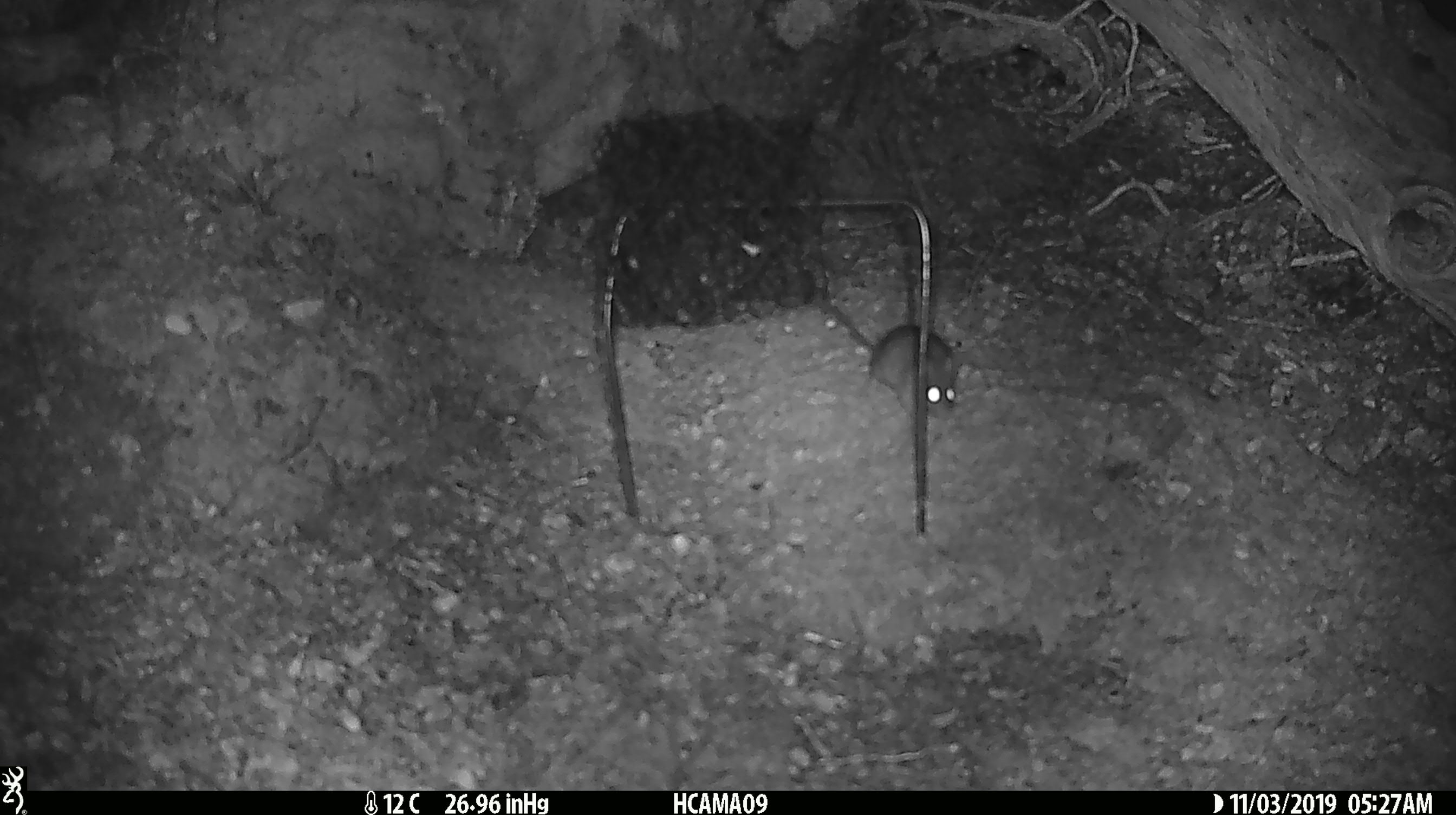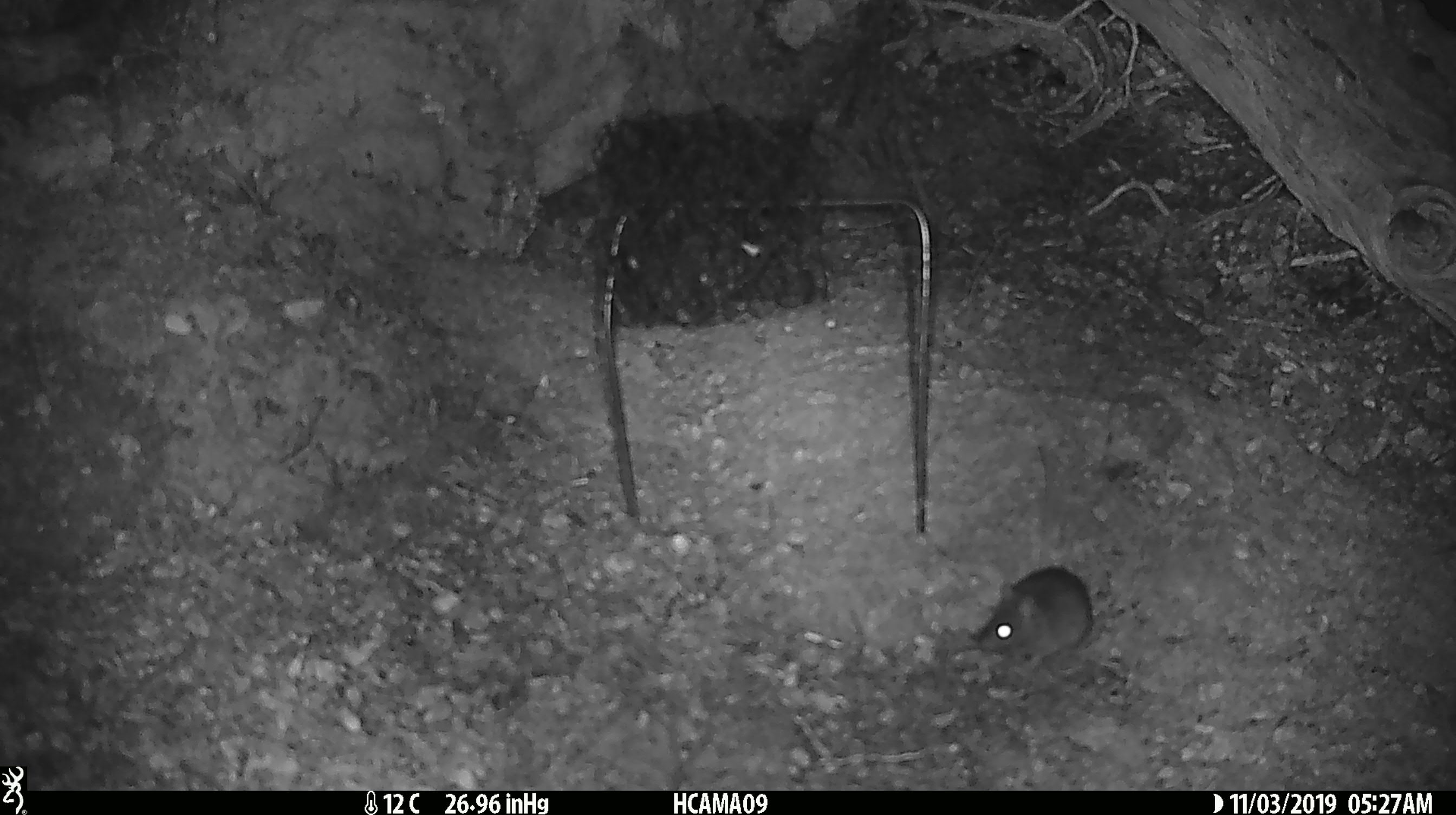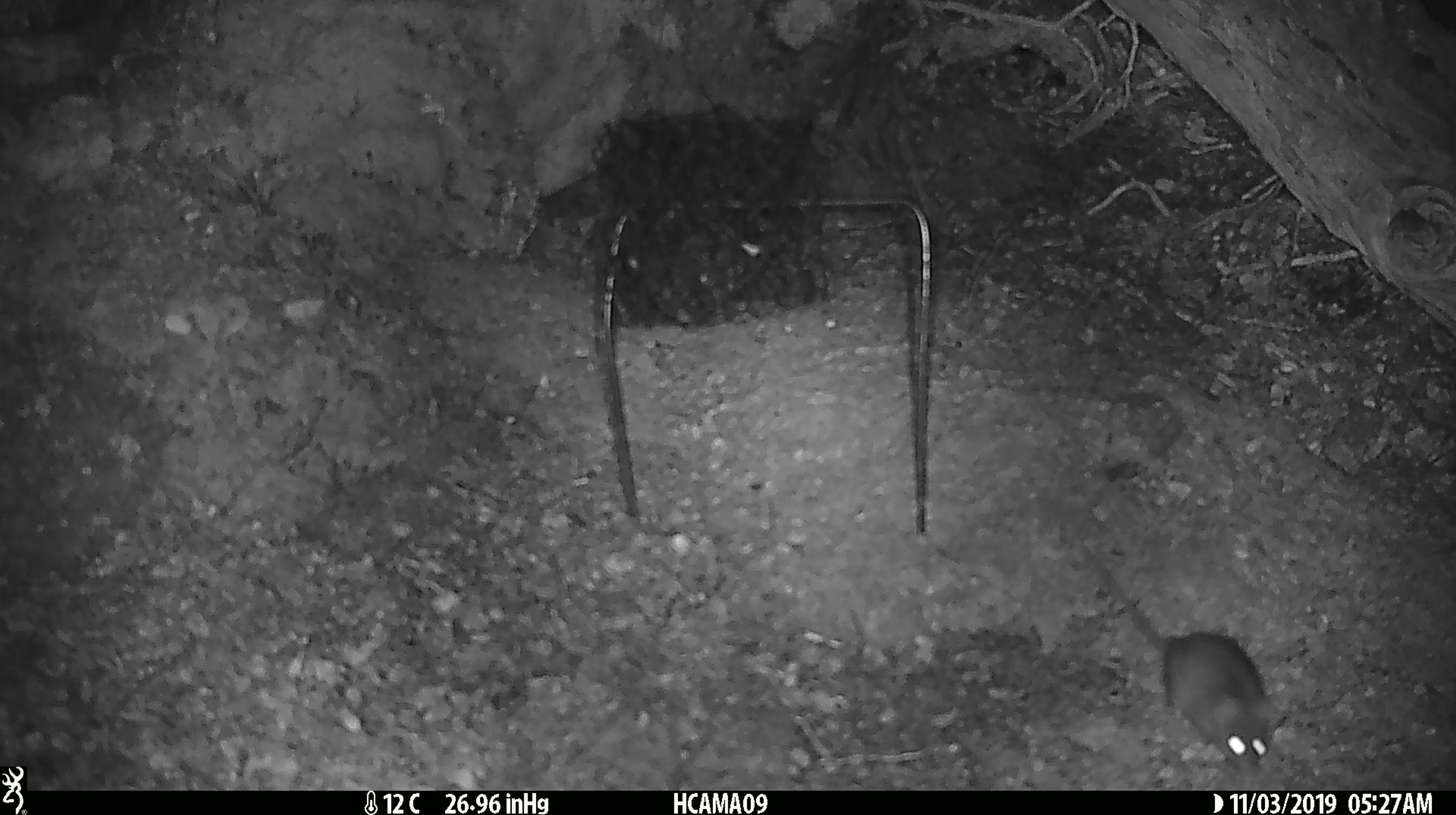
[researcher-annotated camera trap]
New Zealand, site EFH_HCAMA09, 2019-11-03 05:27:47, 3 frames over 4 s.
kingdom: Animalia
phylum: Chordata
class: Mammalia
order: Rodentia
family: Muridae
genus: Mus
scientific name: Mus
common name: mouse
Mouse (Mus).